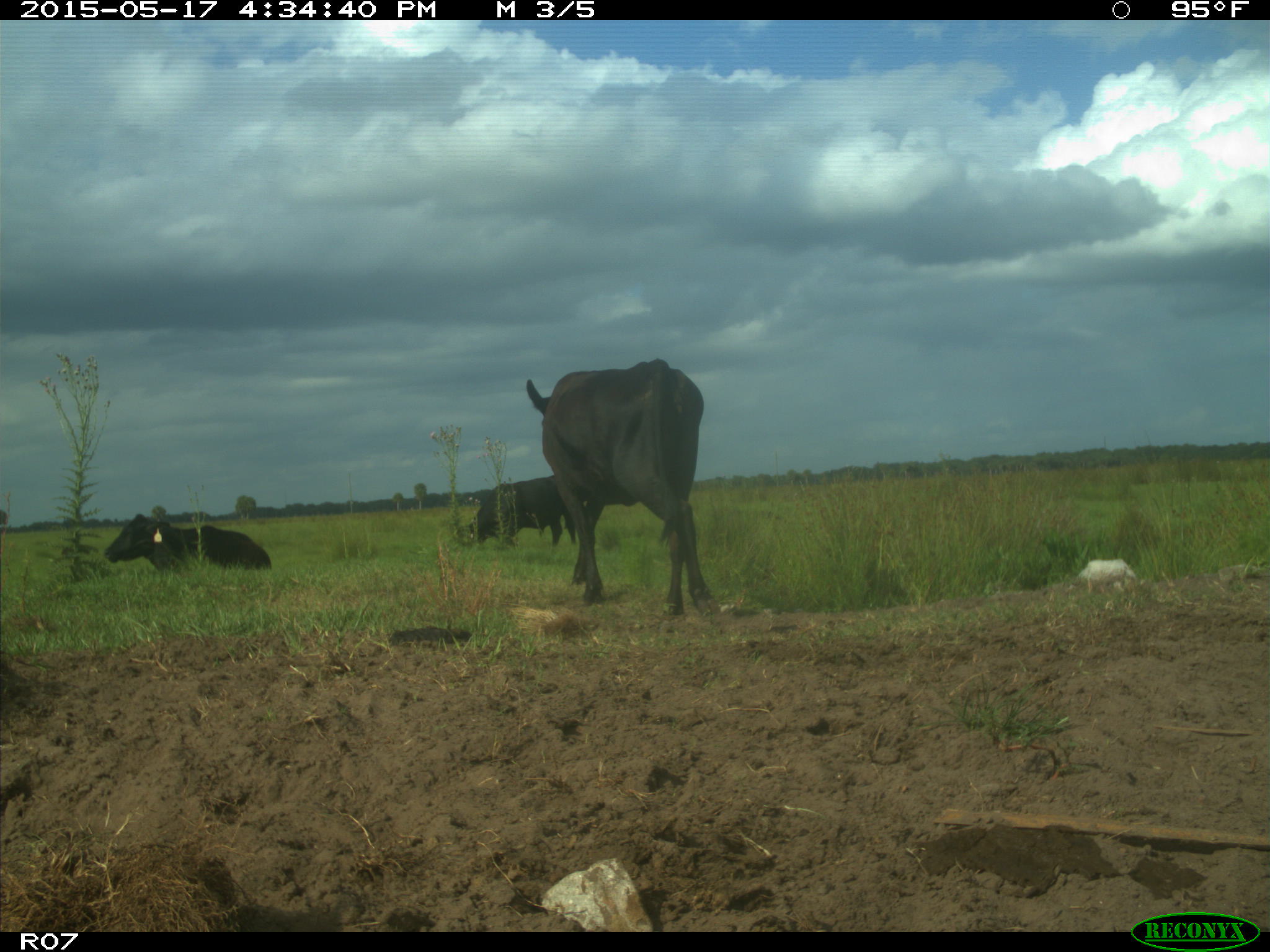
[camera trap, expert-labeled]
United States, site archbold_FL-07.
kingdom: Animalia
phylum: Chordata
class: Mammalia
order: Artiodactyla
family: Bovidae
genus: Bos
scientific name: Bos taurus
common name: domestic cow